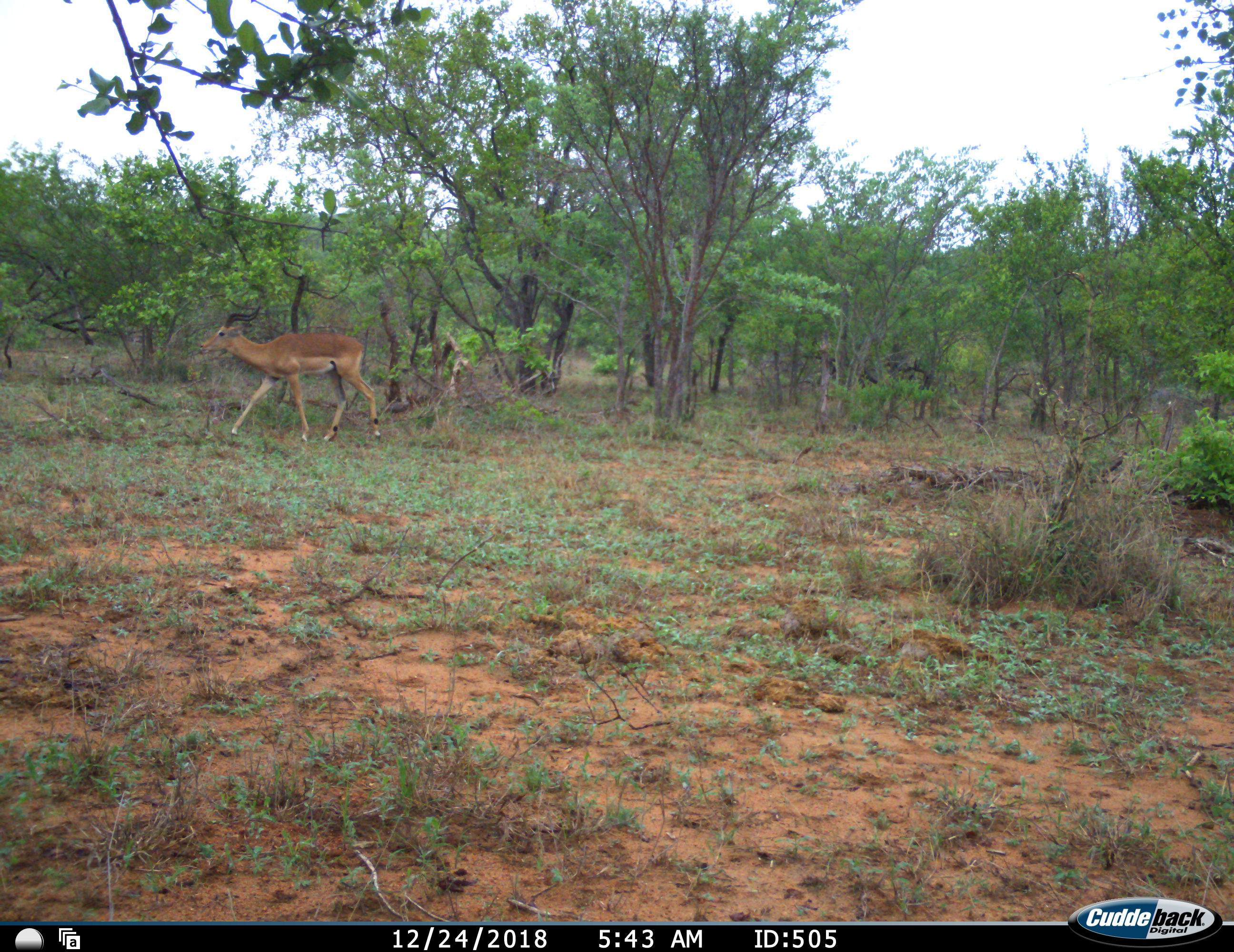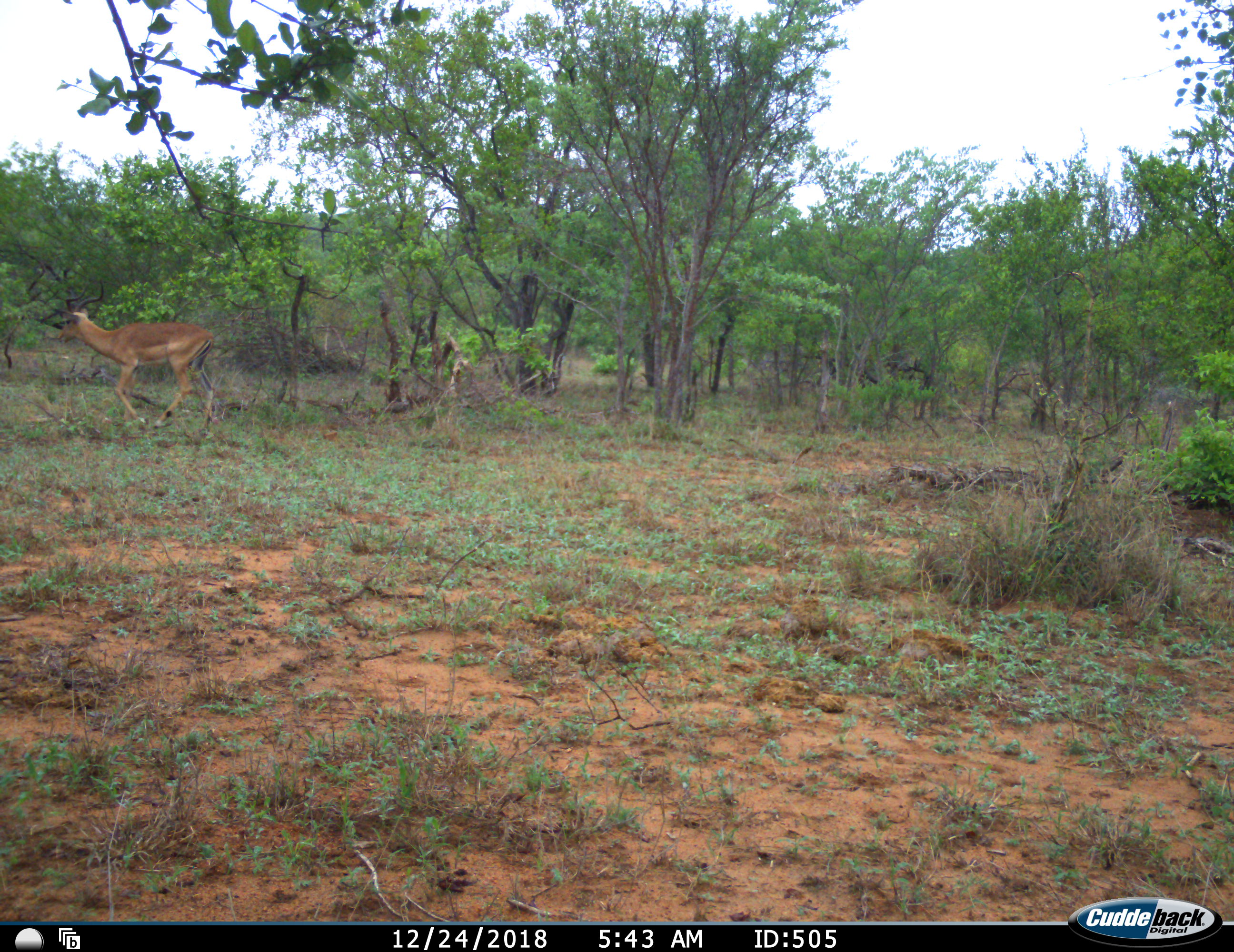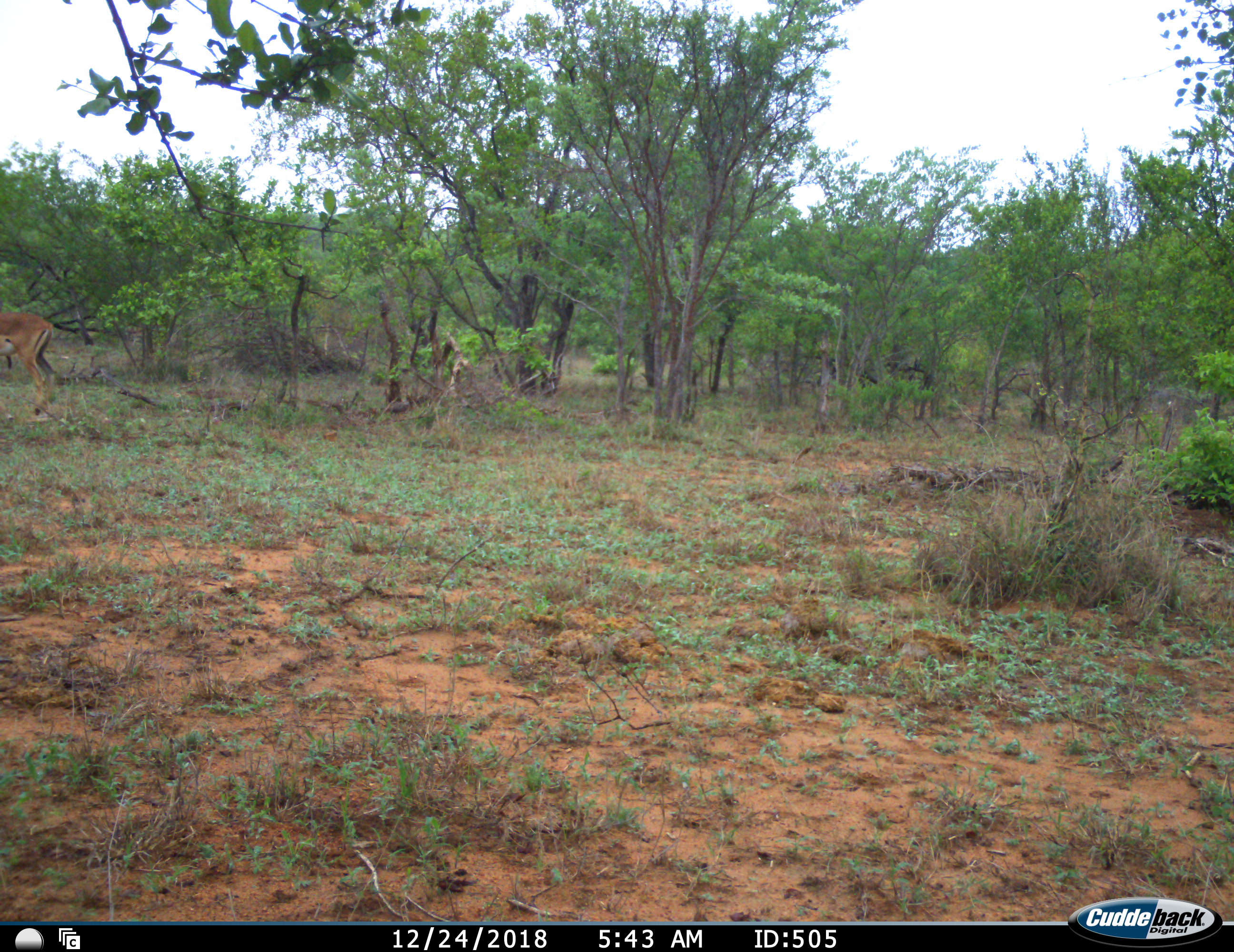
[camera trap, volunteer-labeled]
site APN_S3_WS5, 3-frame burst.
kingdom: Animalia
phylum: Chordata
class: Mammalia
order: Artiodactyla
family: Bovidae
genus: Aepyceros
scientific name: Aepyceros melampus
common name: impala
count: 1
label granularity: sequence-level